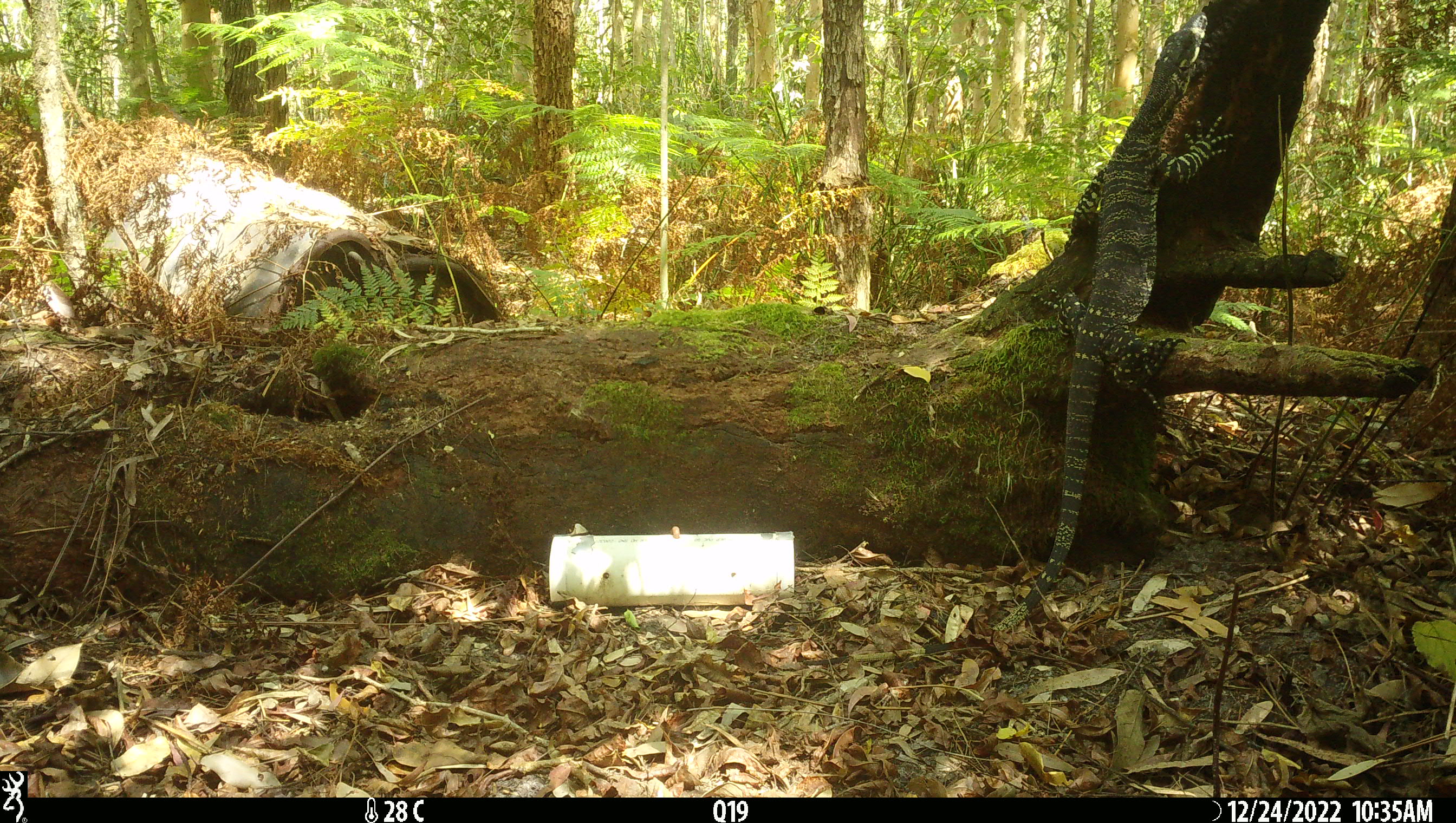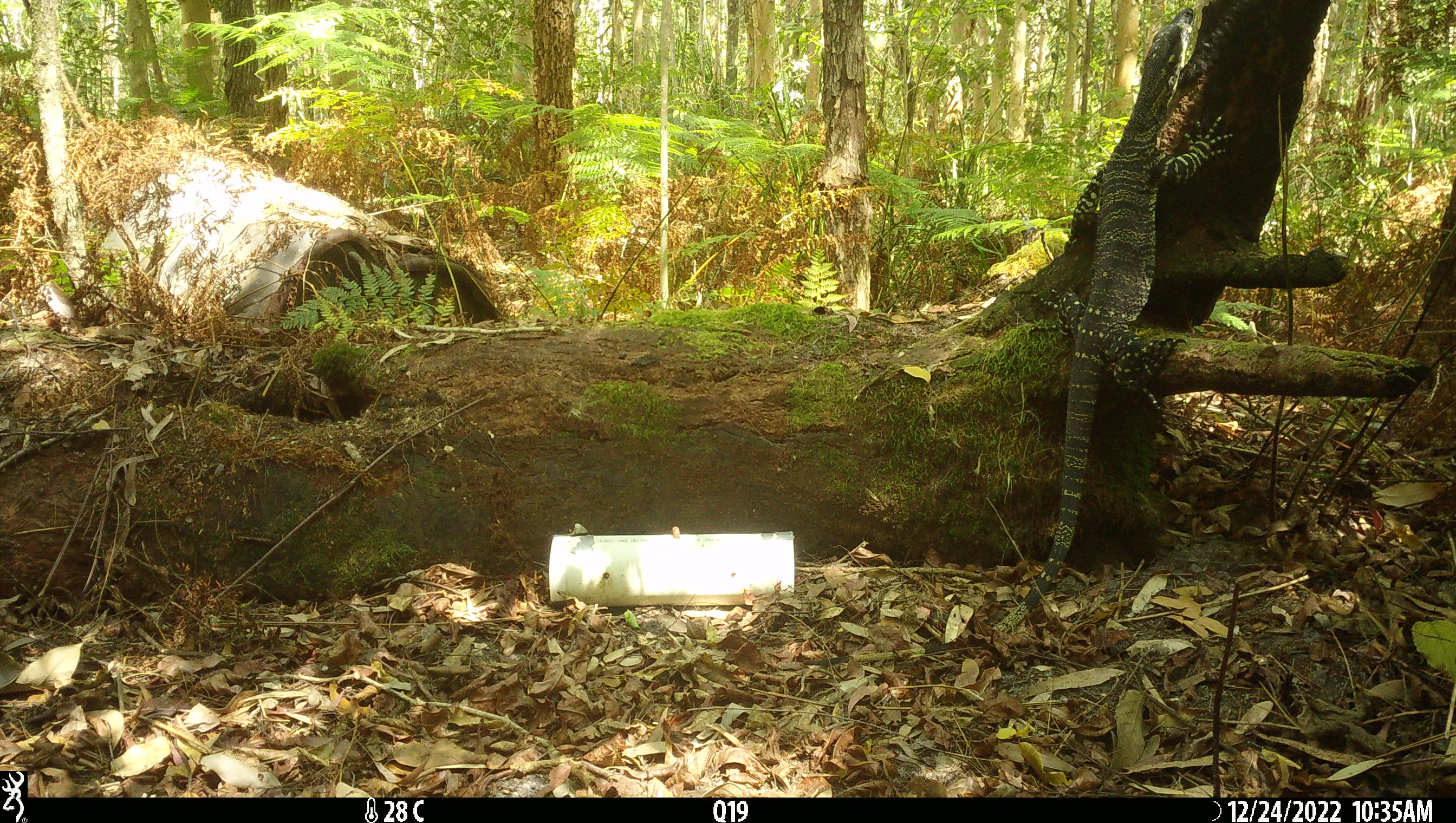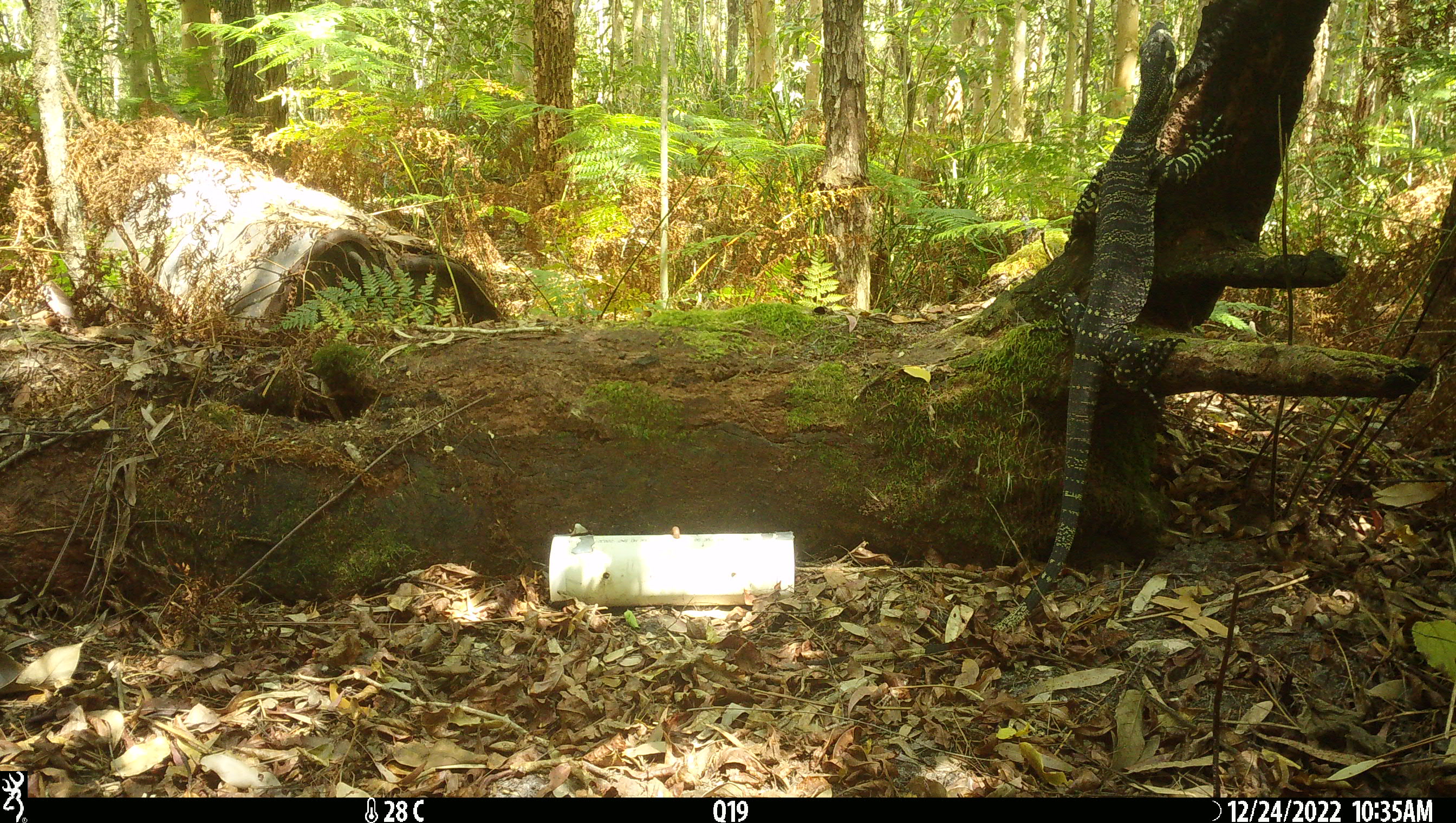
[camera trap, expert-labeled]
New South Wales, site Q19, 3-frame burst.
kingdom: Animalia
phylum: Chordata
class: Reptilia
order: Squamata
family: Varanidae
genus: Varanus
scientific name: Varanus varius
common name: lace monitor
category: goanna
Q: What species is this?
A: Goanna (lace monitor) (Varanus varius).